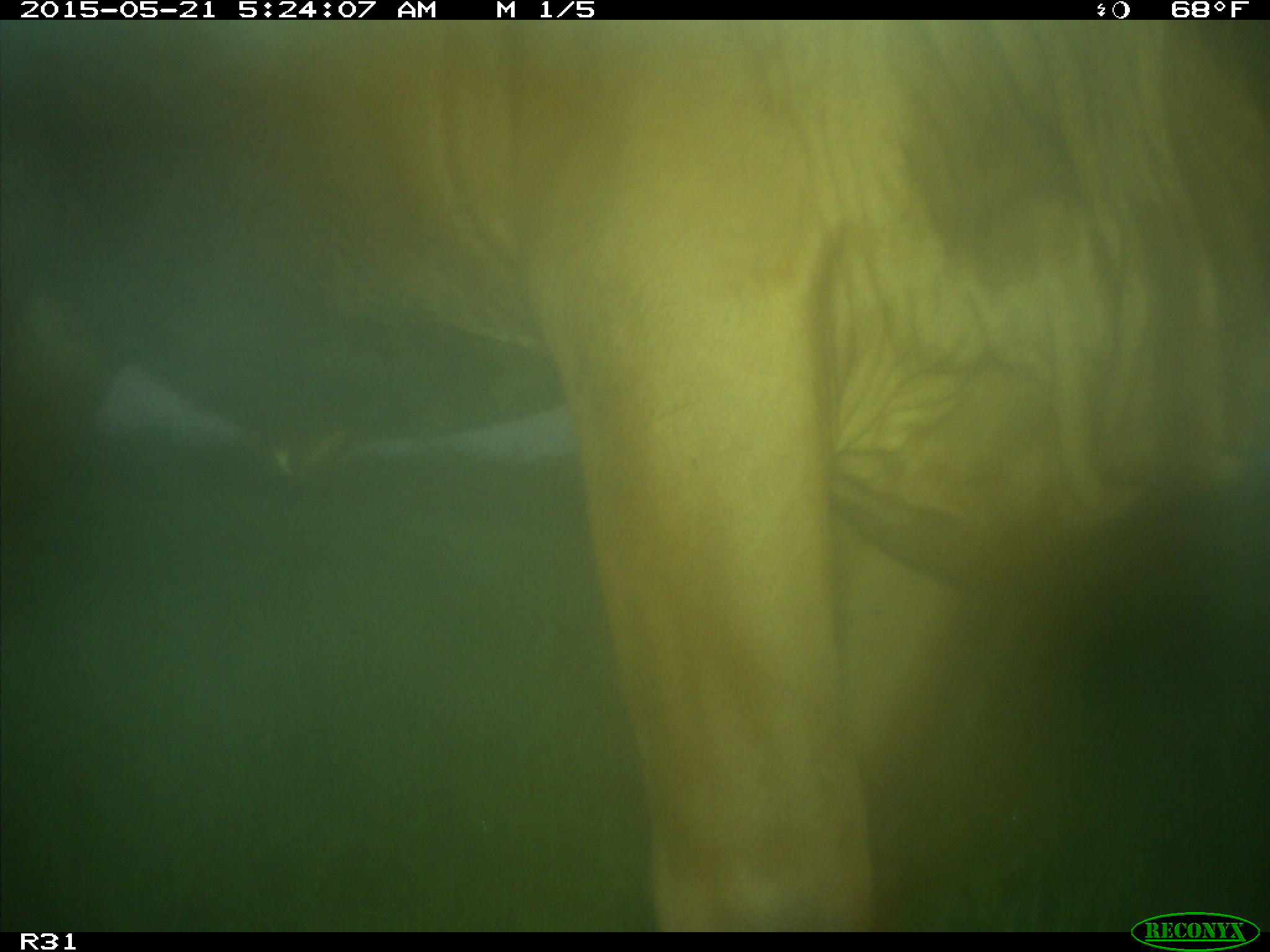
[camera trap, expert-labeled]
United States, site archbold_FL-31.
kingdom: Animalia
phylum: Chordata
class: Mammalia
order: Artiodactyla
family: Bovidae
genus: Bos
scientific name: Bos taurus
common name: domestic cow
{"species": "Bos taurus (domestic cow)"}